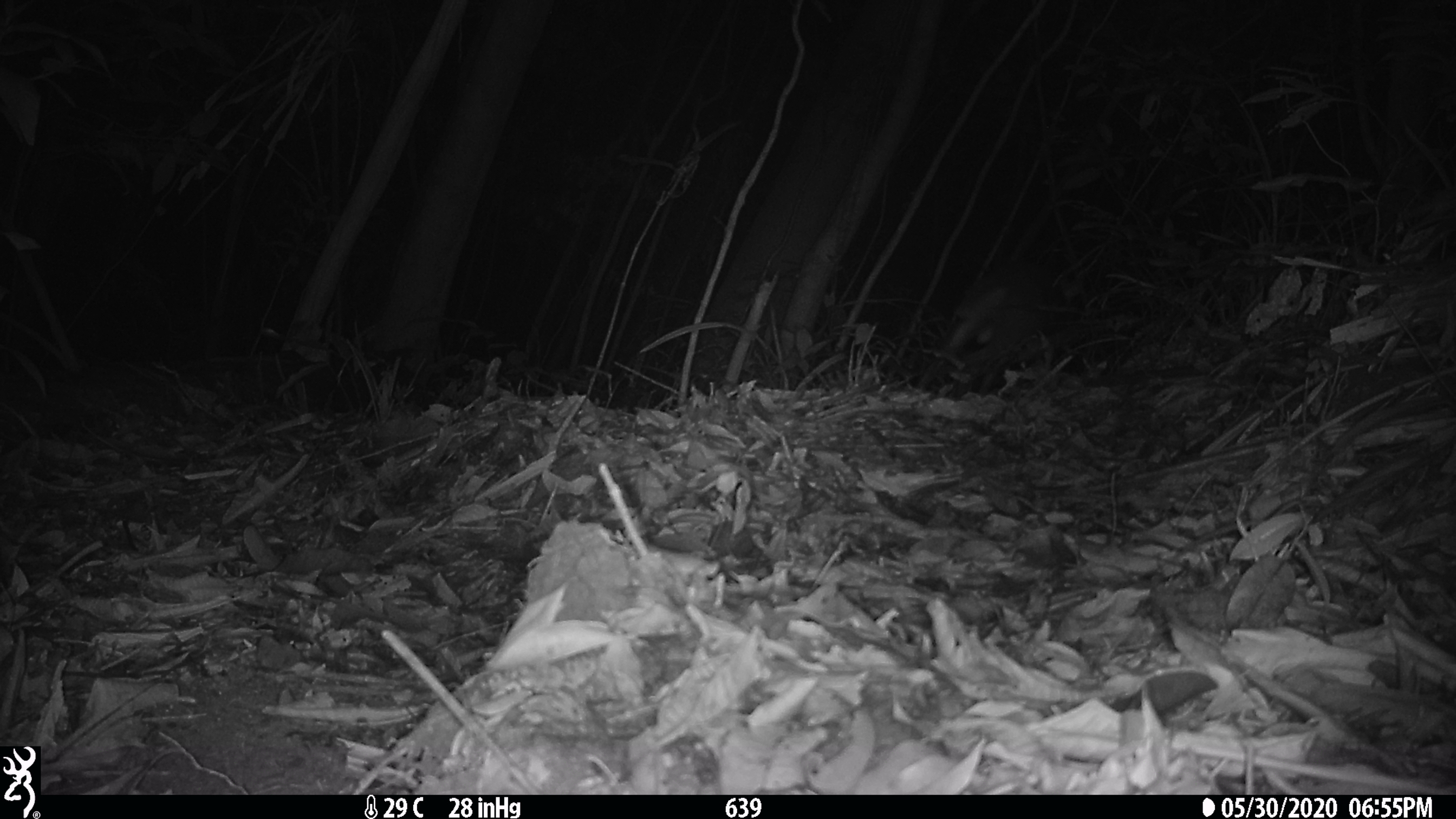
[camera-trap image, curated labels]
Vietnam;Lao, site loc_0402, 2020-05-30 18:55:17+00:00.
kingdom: Animalia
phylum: Chordata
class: Mammalia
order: Artiodactyla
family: Cervidae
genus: Muntiacus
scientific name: Muntiacus rooseveltorum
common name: roosevelt's muntjac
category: roosevelts muntjac group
Roosevelts muntjac group (roosevelt's muntjac) (Muntiacus rooseveltorum). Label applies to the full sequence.